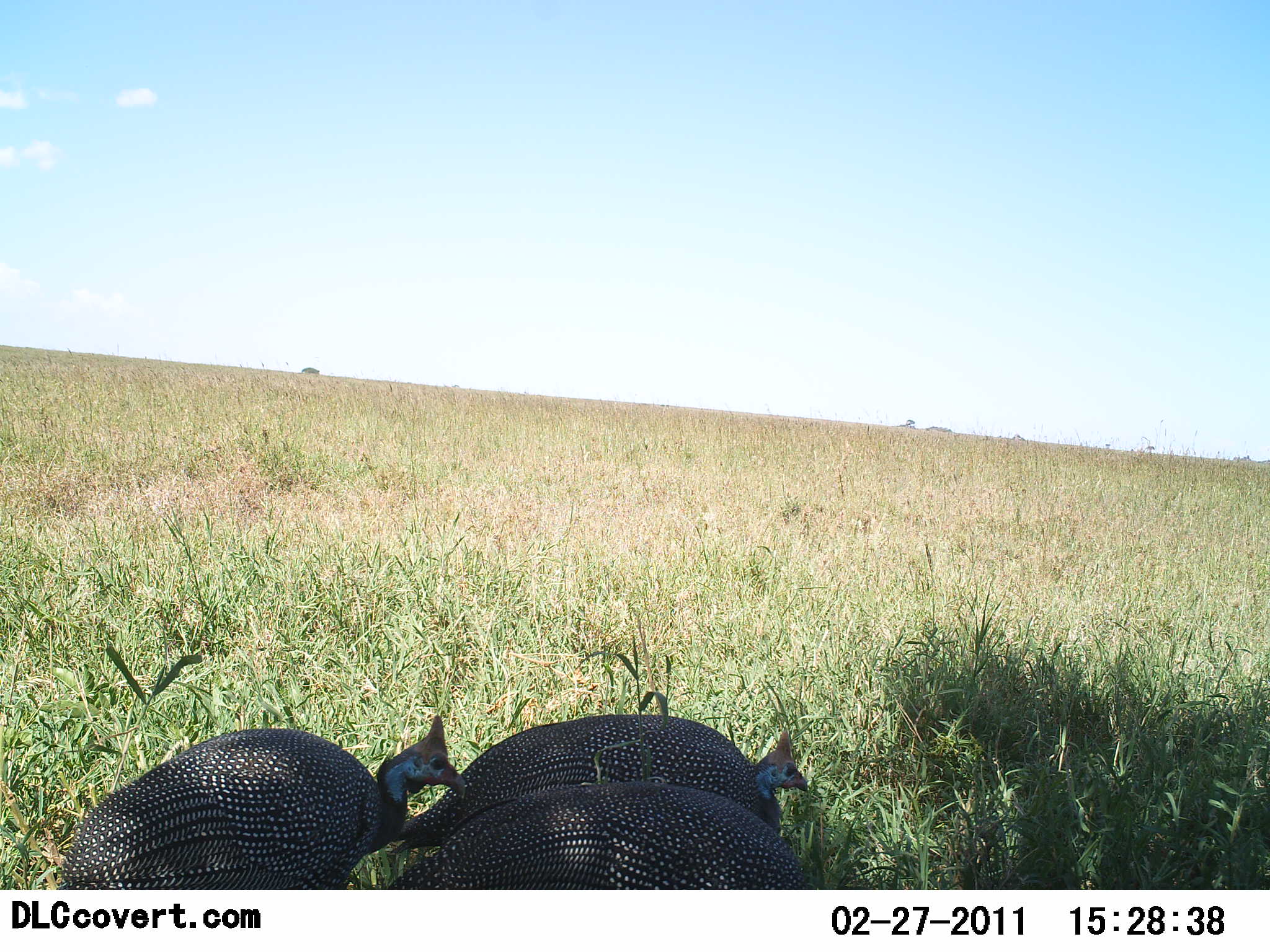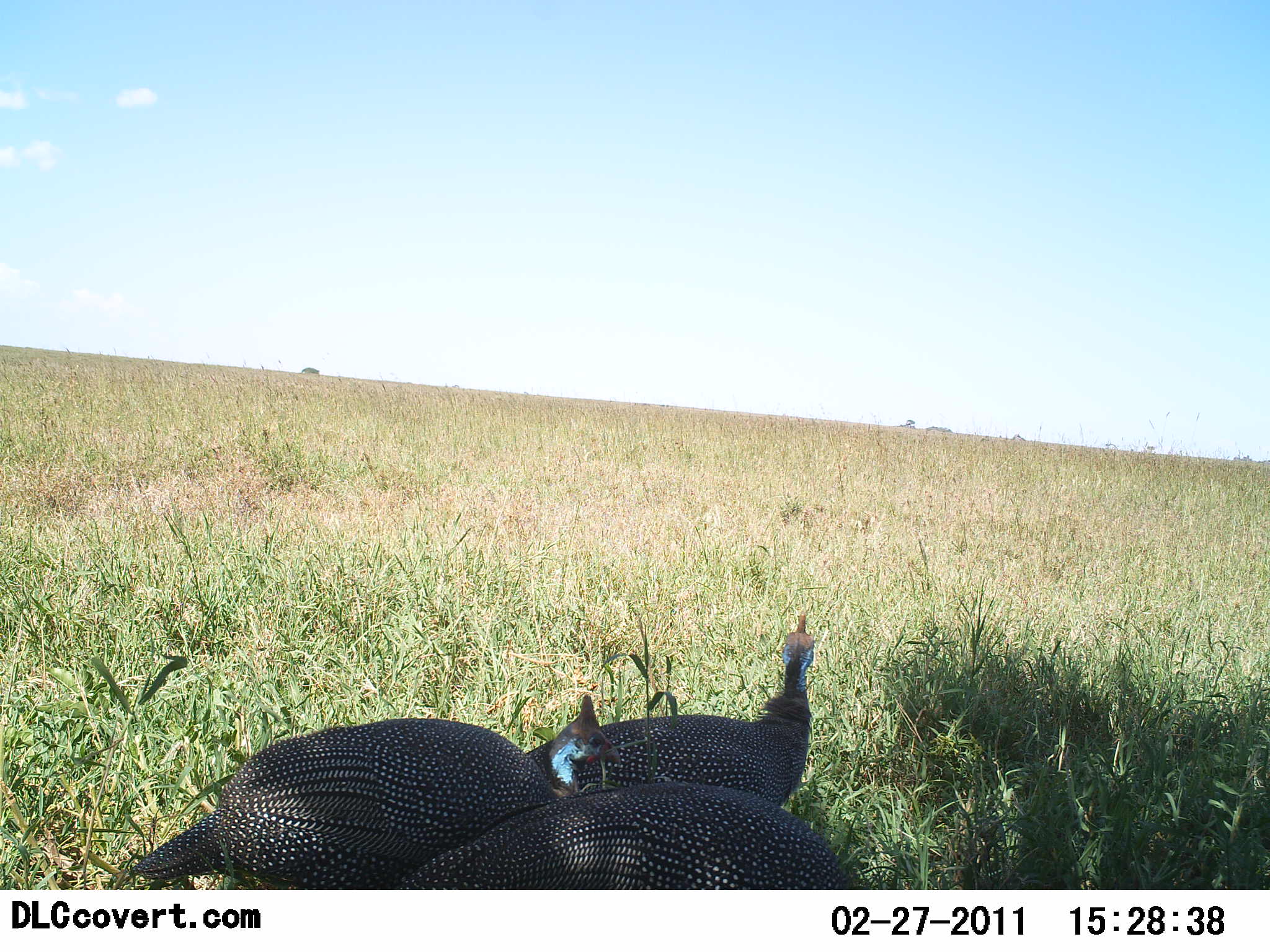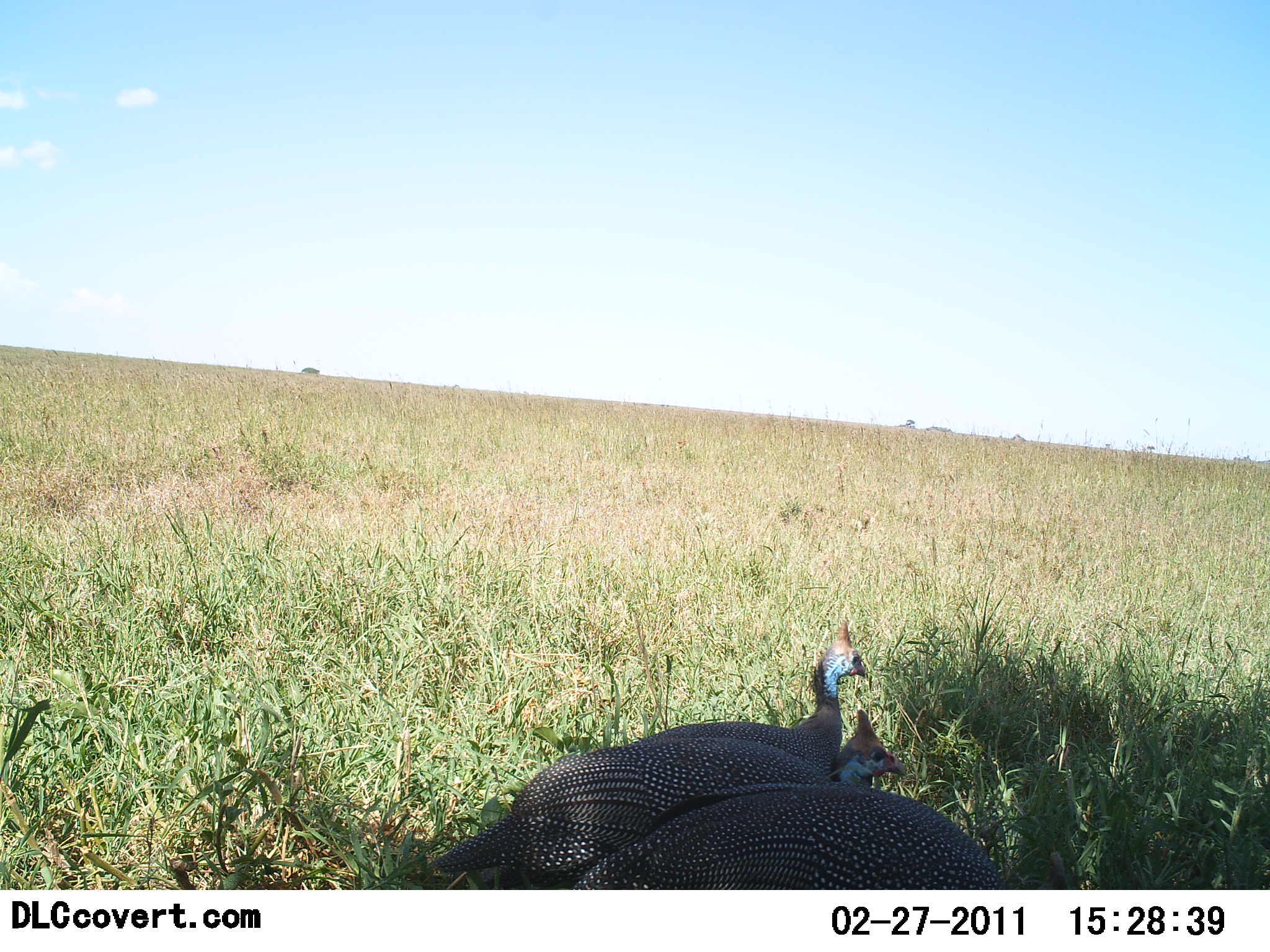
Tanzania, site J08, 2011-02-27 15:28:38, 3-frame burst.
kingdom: Animalia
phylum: Chordata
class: Aves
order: Galliformes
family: Numididae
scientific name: Numididae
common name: guinea fowl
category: guineafowl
Guineafowl (guinea fowl) (Numididae), count 3. Behavior (volunteer vote fractions): standing 13%, resting 0%, moving 73%, interacting 0%. Young present (vote fraction): 0%. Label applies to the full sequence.